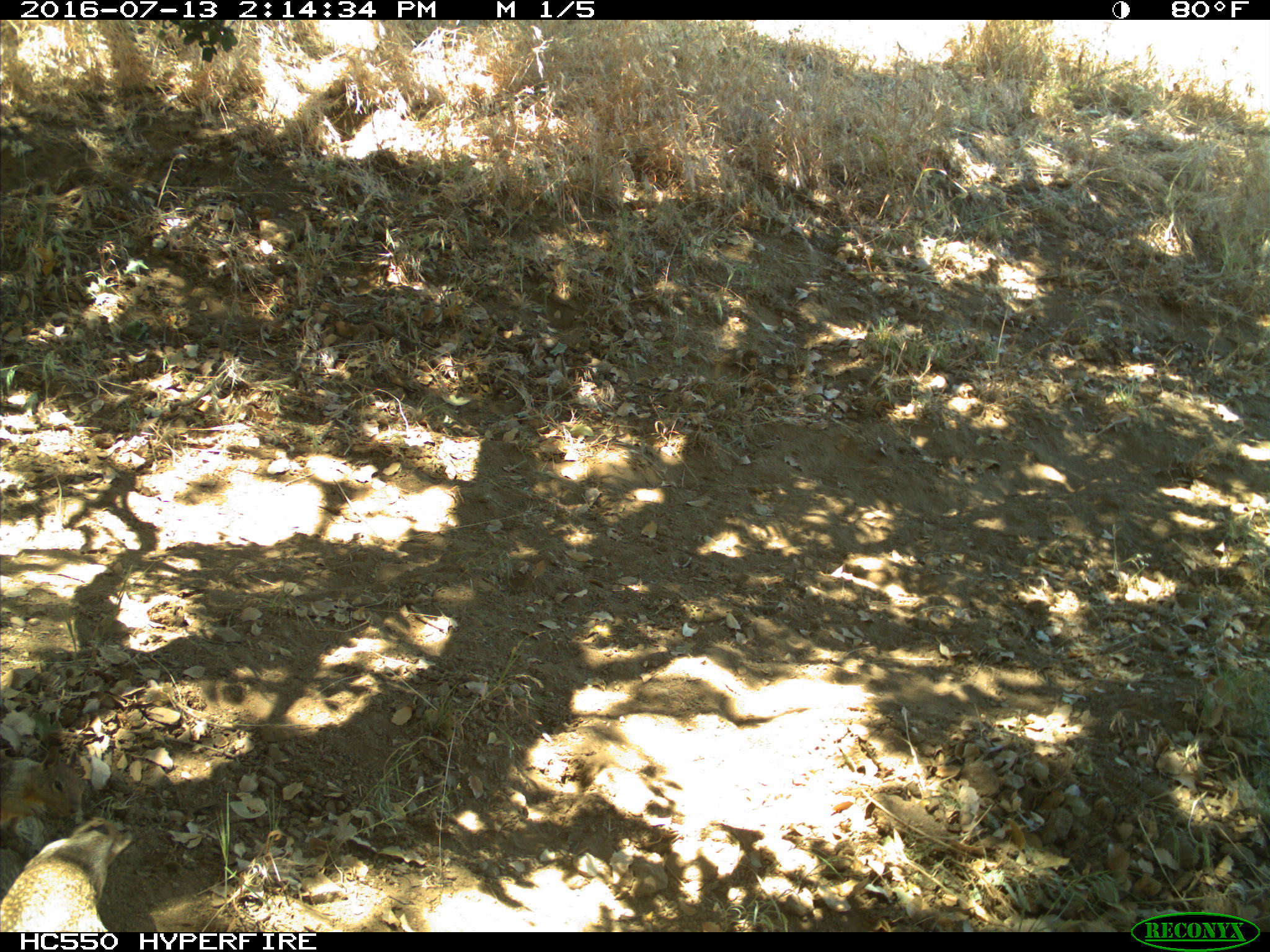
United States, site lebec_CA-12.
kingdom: Animalia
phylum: Chordata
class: Mammalia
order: Rodentia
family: Sciuridae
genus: Otospermophilus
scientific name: Otospermophilus beecheyi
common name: california ground squirrel